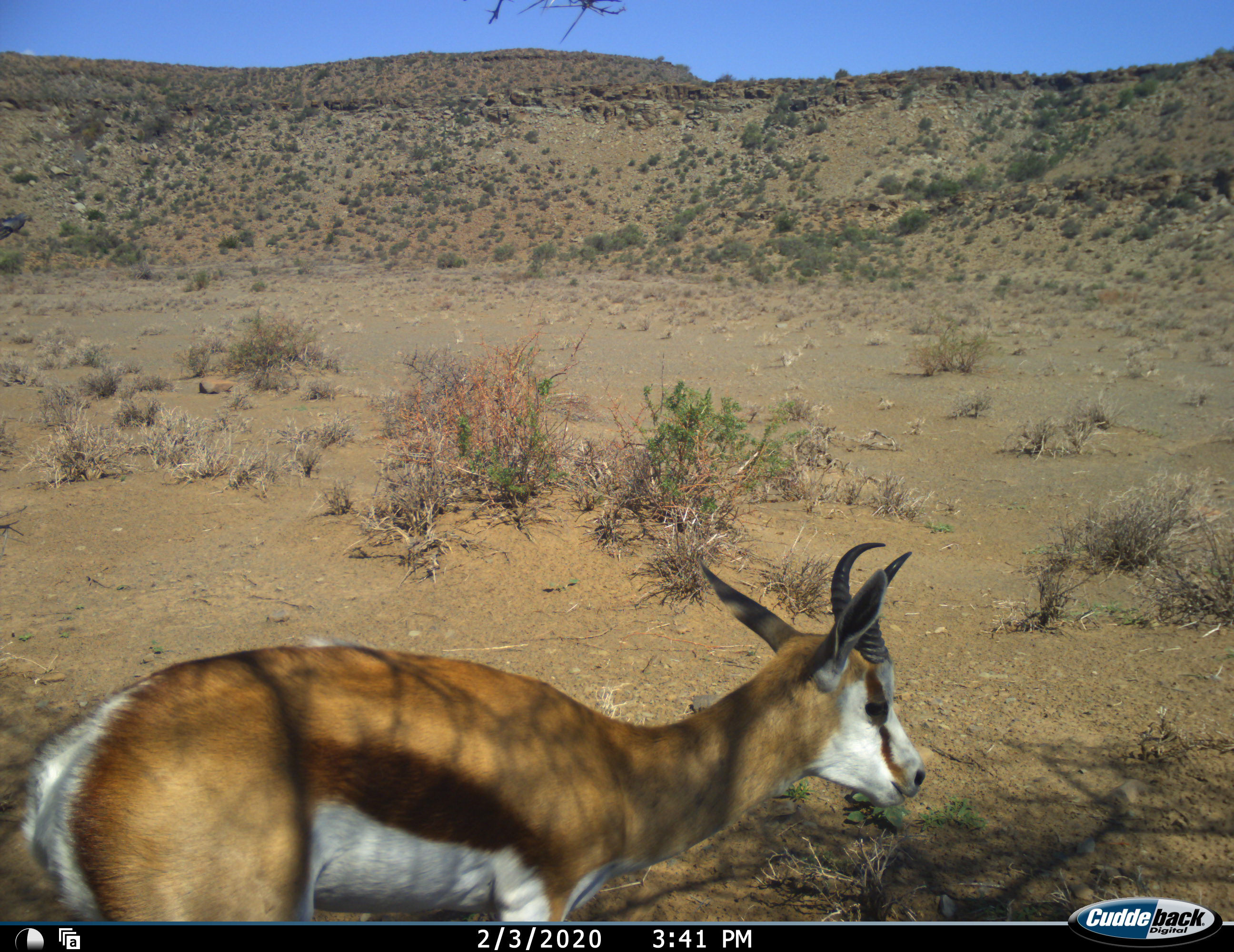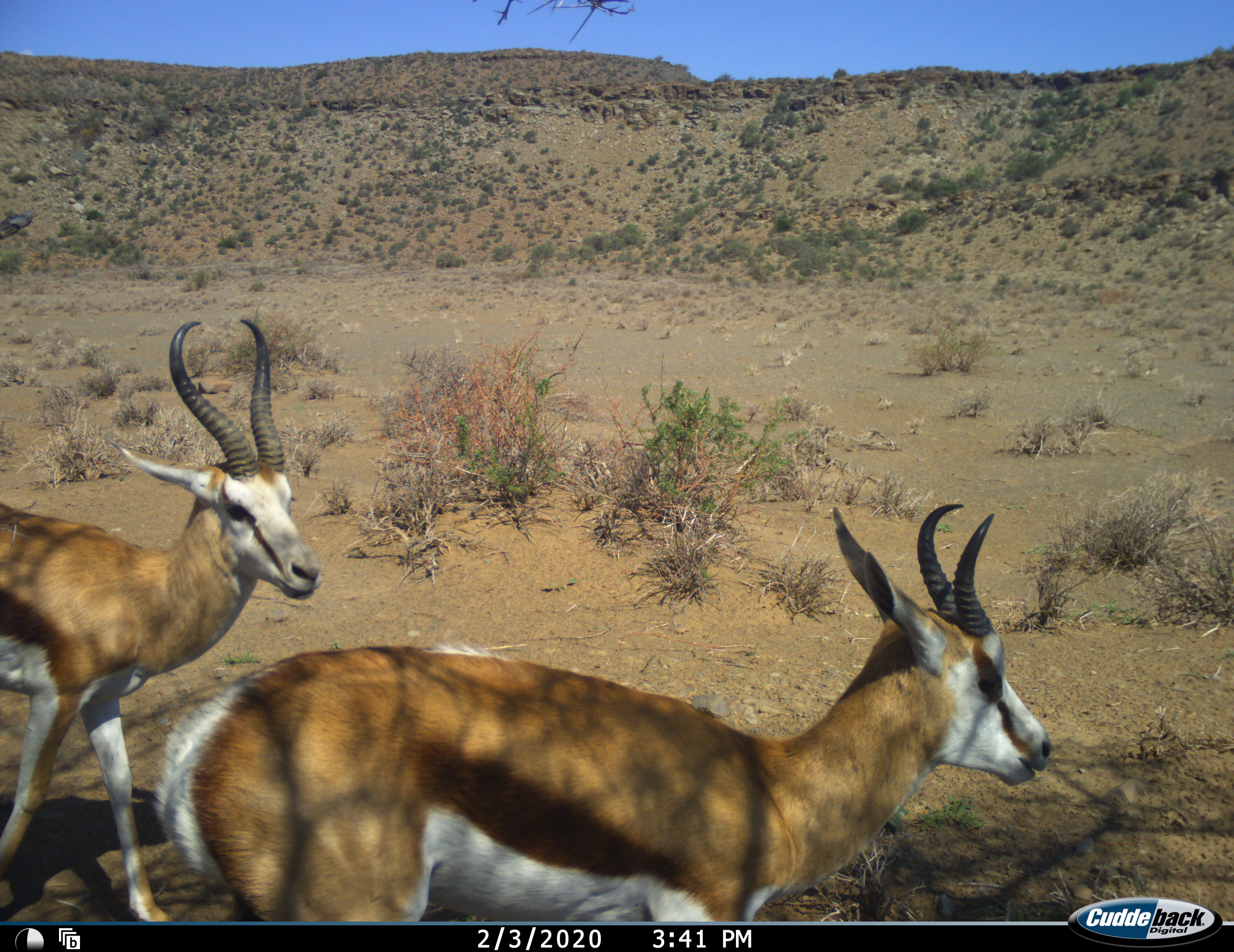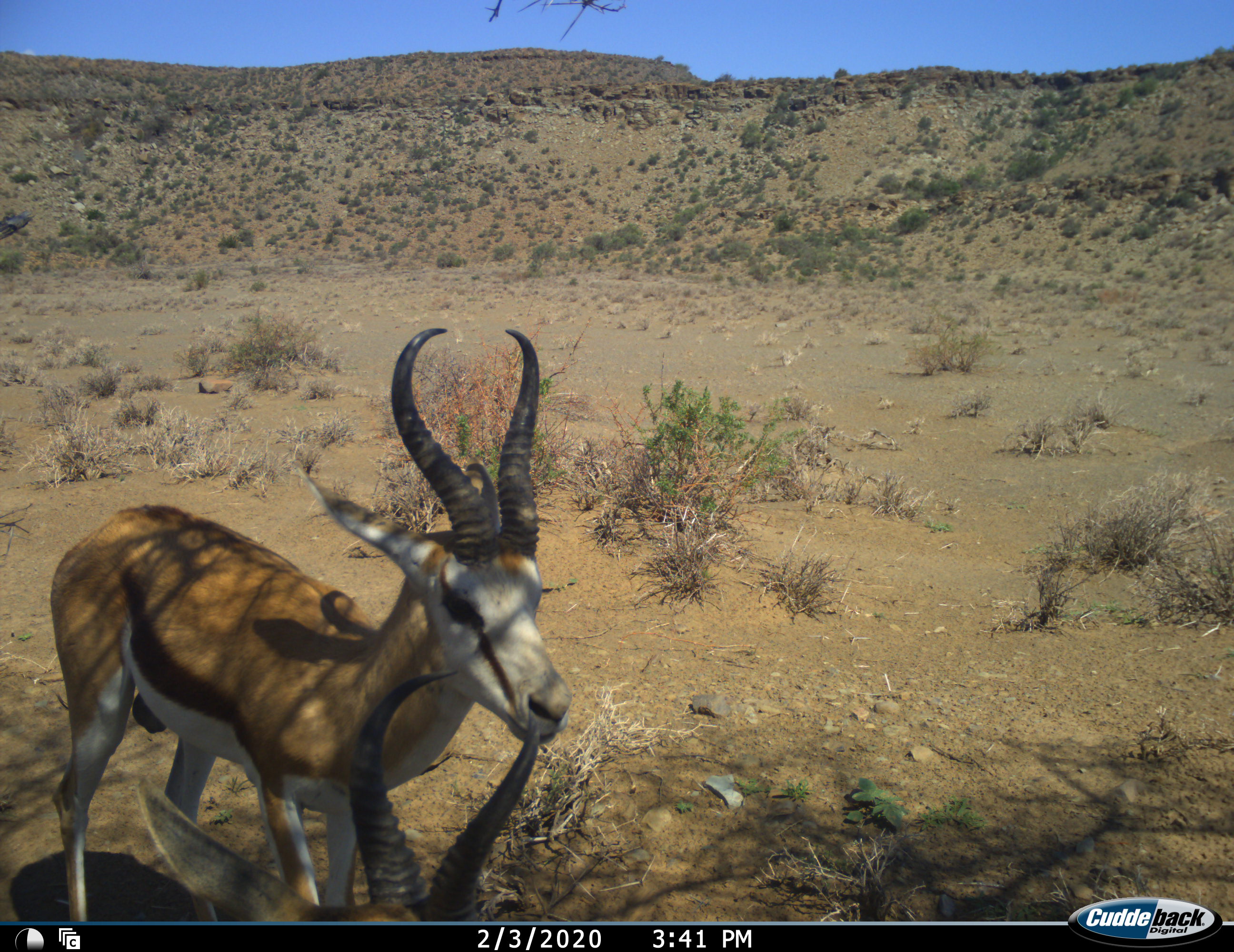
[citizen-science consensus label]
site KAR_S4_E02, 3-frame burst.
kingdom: Animalia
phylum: Chordata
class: Mammalia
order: Artiodactyla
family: Bovidae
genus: Antidorcas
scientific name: Antidorcas marsupialis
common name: springbok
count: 2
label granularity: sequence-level